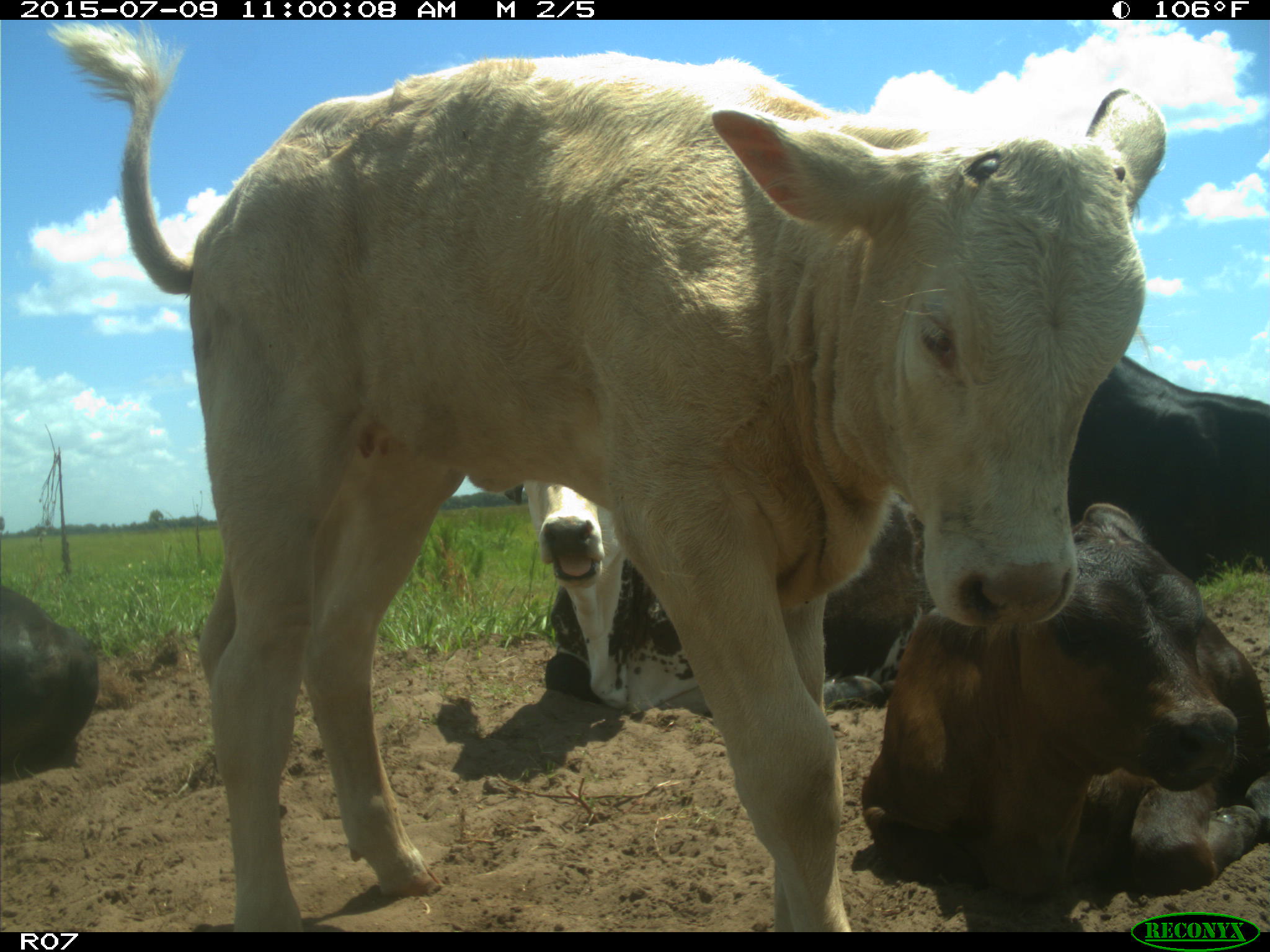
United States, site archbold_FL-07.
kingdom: Animalia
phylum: Chordata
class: Mammalia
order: Artiodactyla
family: Bovidae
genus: Bos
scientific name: Bos taurus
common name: domestic cow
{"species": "Bos taurus (domestic cow)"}